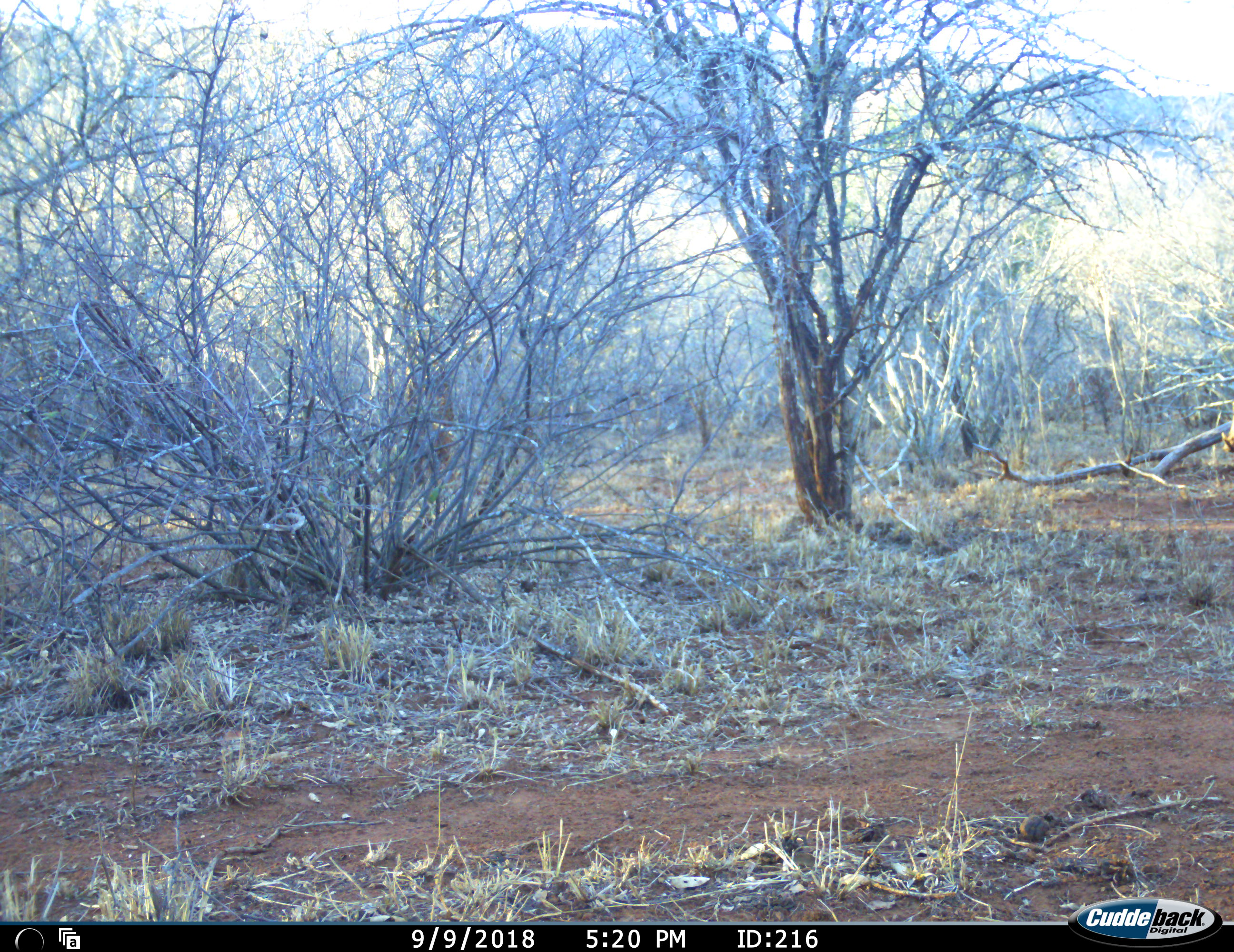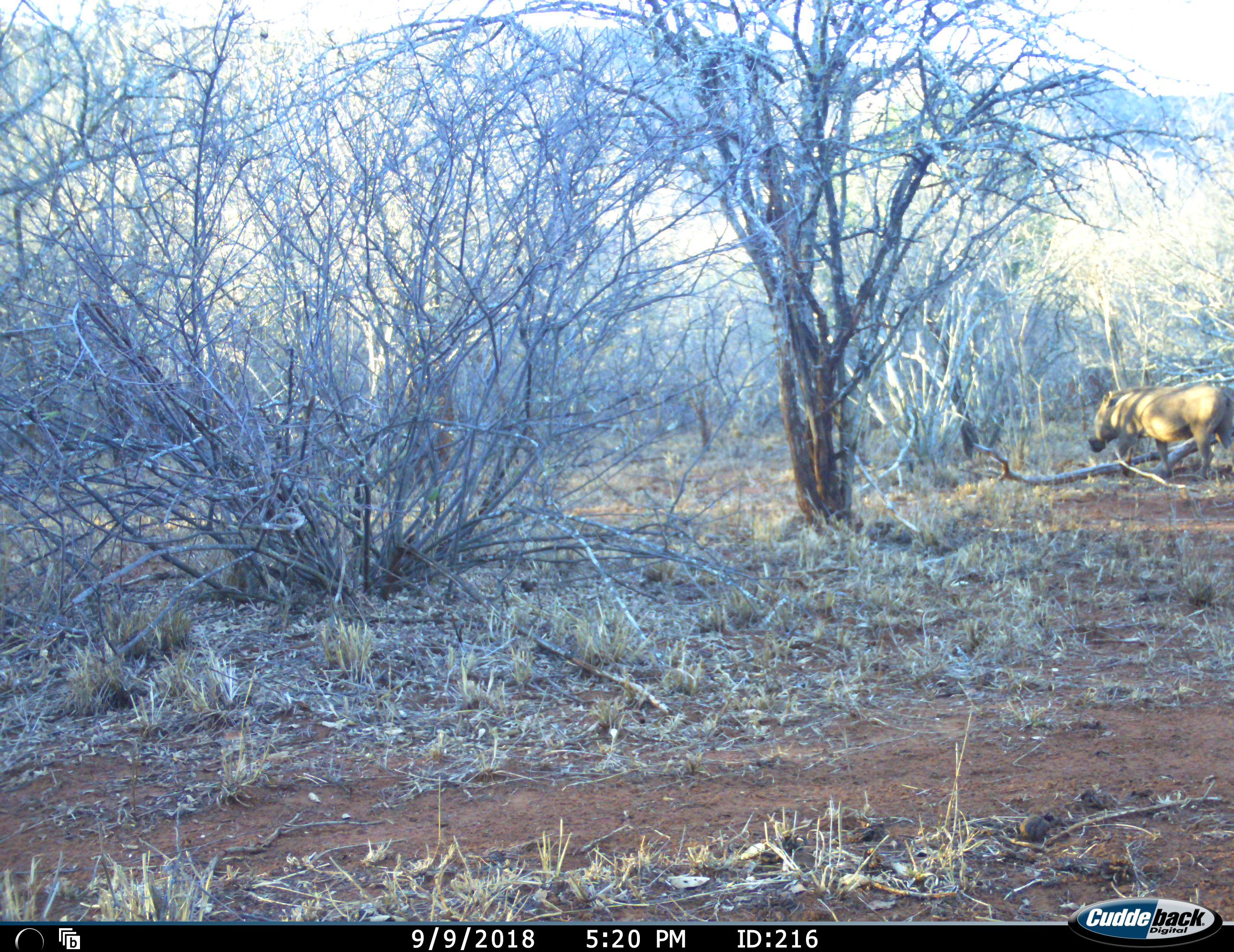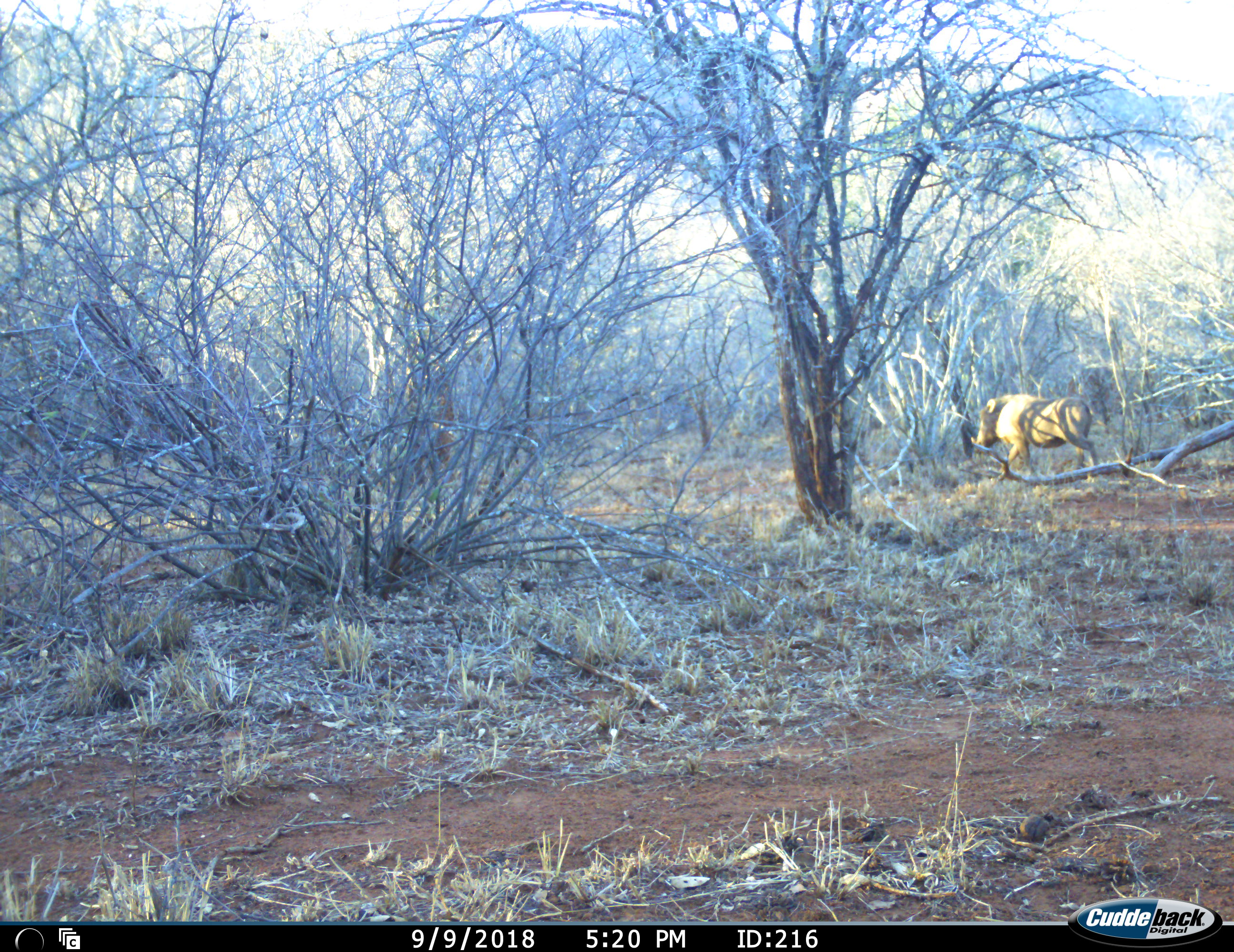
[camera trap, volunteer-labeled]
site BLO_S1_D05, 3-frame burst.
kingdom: Animalia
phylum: Chordata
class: Mammalia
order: Artiodactyla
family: Suidae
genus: Phacochoerus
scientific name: Phacochoerus africanus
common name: warthog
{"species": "warthog (Phacochoerus africanus)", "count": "1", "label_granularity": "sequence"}